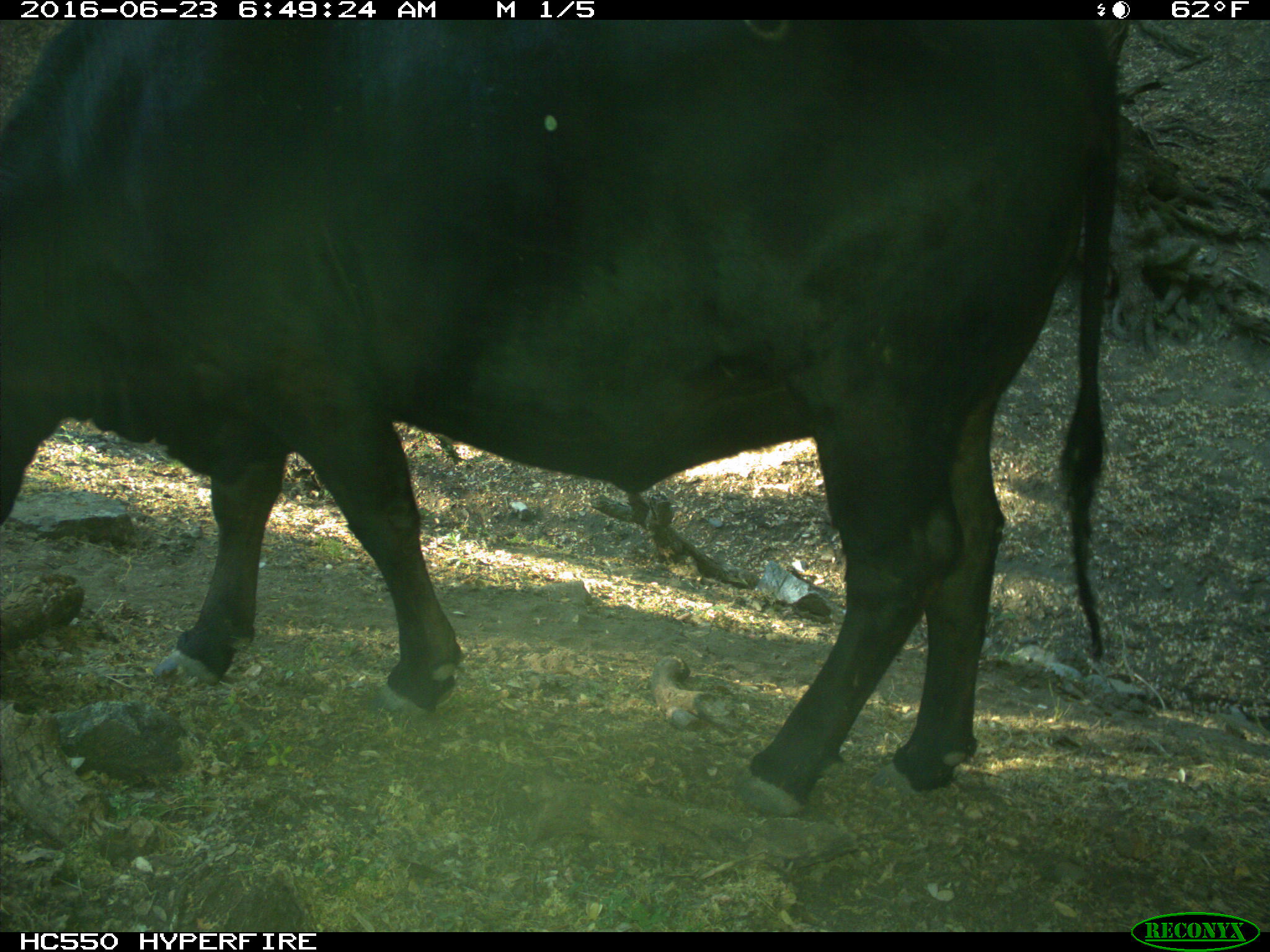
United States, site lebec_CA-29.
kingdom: Animalia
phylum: Chordata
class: Mammalia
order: Artiodactyla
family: Bovidae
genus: Bos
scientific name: Bos taurus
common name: domestic cow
Bos taurus (domestic cow).